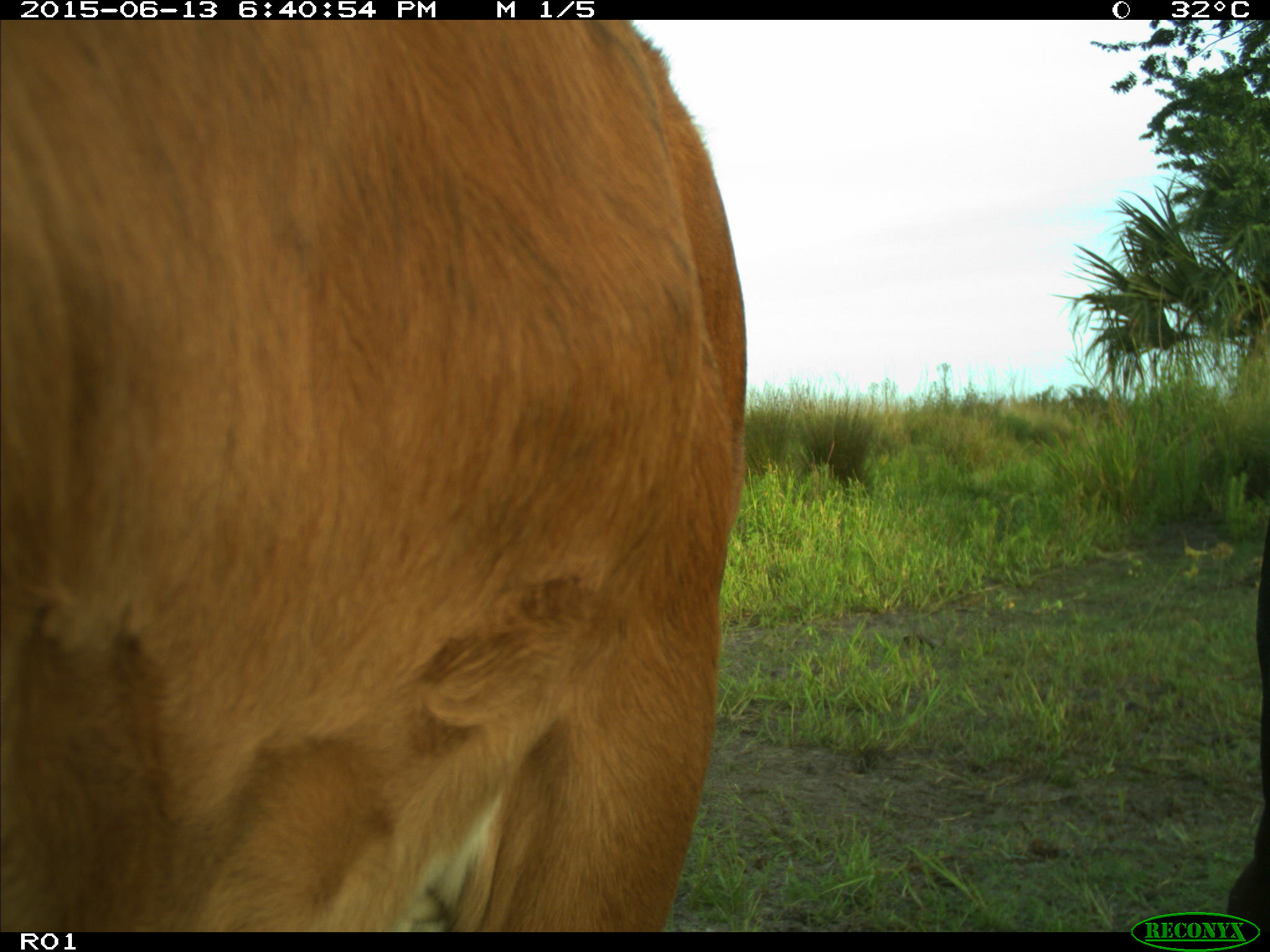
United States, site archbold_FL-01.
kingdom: Animalia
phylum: Chordata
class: Mammalia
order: Artiodactyla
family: Bovidae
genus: Bos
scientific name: Bos taurus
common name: domestic cow